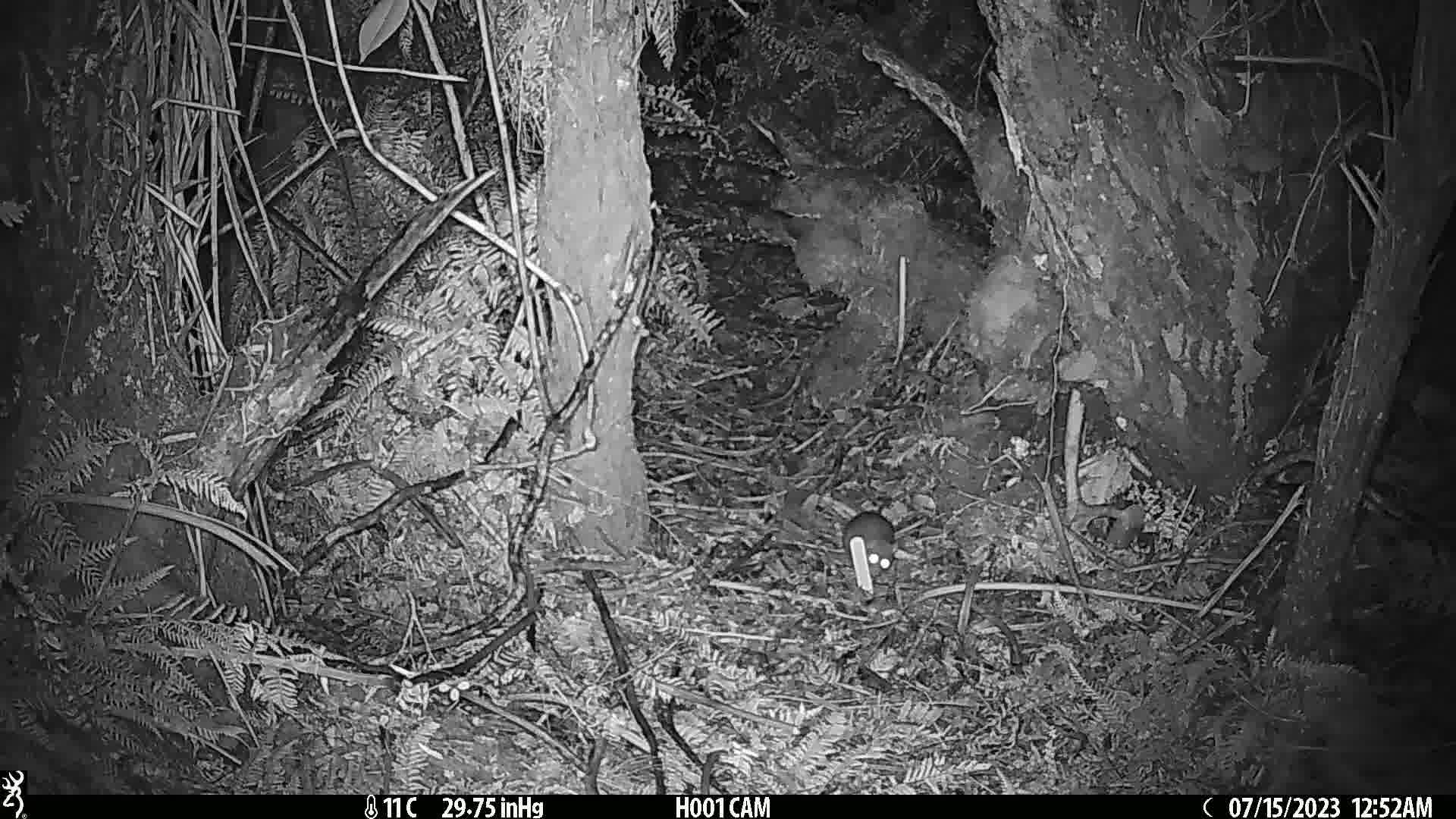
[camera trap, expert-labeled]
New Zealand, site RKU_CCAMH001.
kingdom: Animalia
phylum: Chordata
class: Mammalia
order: Rodentia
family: Muridae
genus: Rattus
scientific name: Rattus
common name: rat